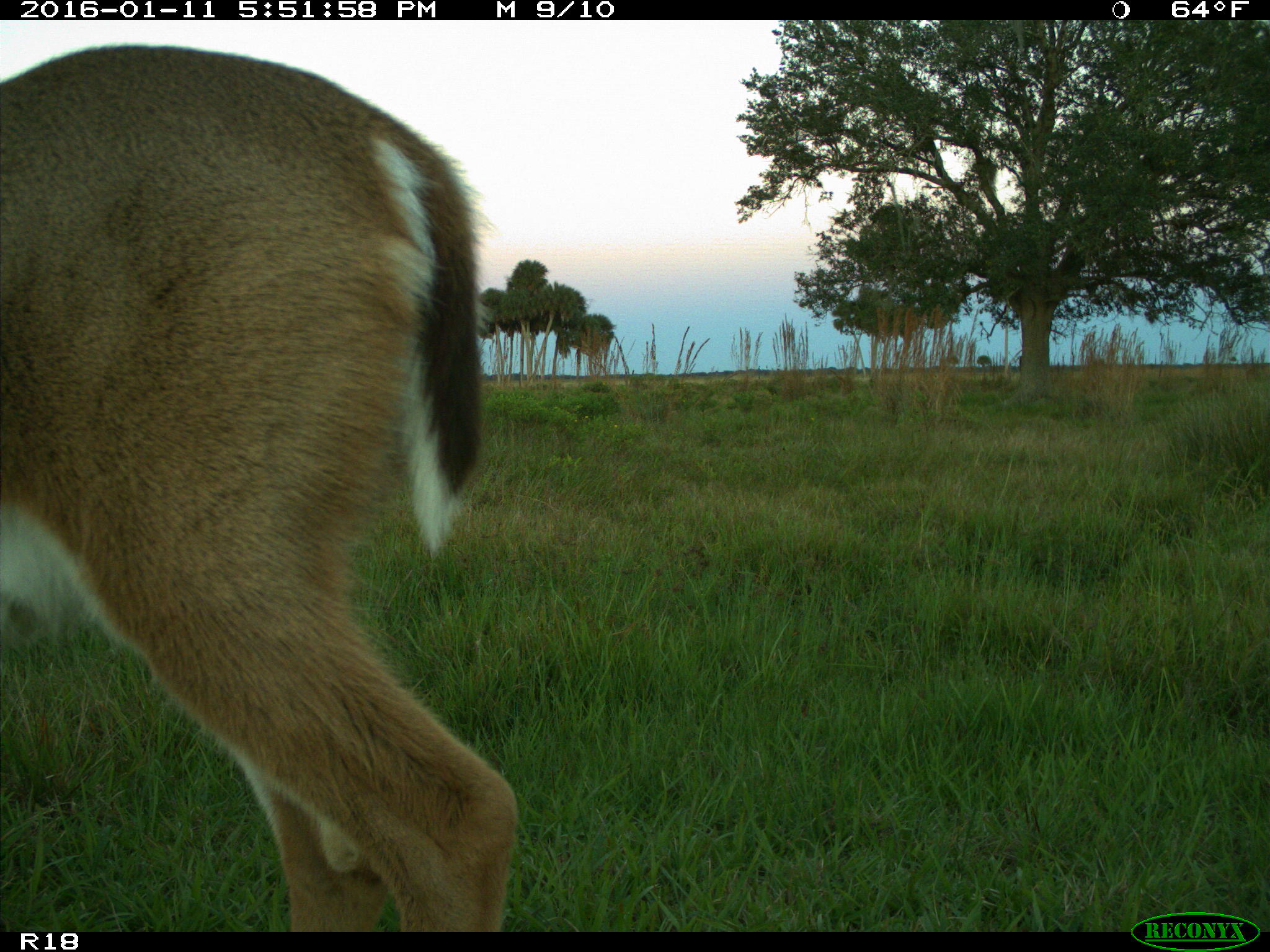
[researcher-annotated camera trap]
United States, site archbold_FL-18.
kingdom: Animalia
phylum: Chordata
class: Mammalia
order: Artiodactyla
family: Cervidae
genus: Odocoileus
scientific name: Odocoileus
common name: deer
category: unidentified deer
Unidentified deer (deer) (Odocoileus).